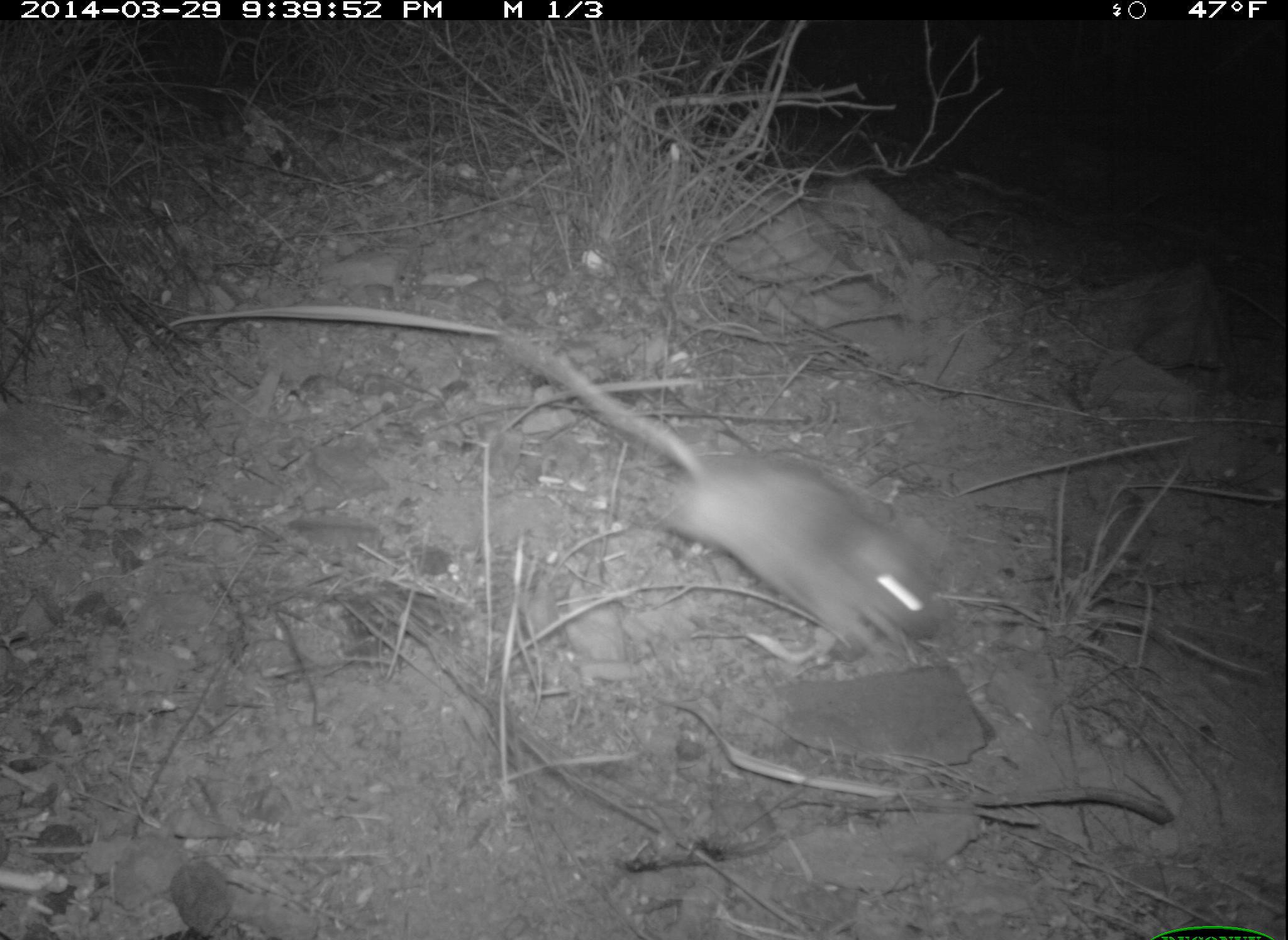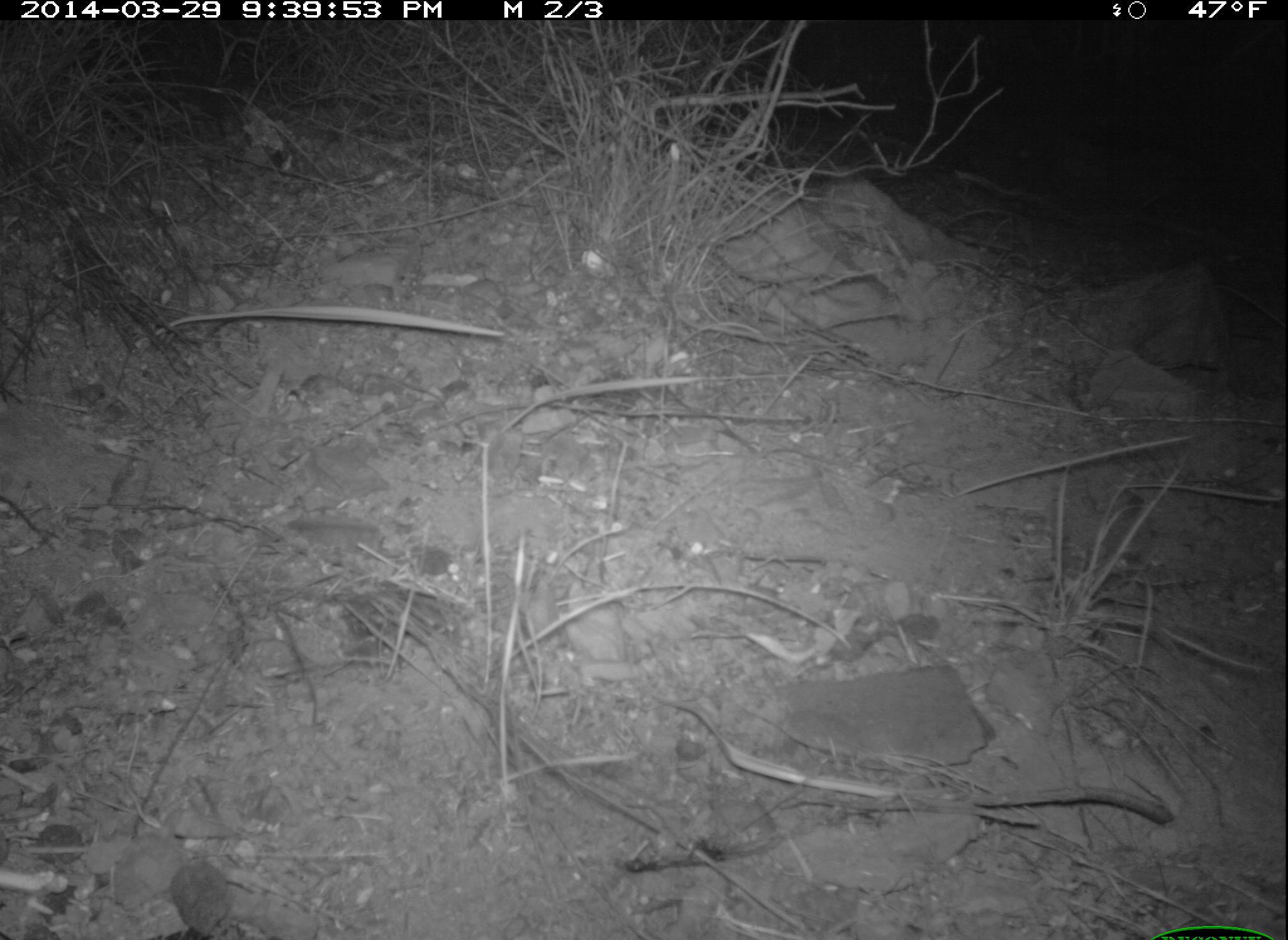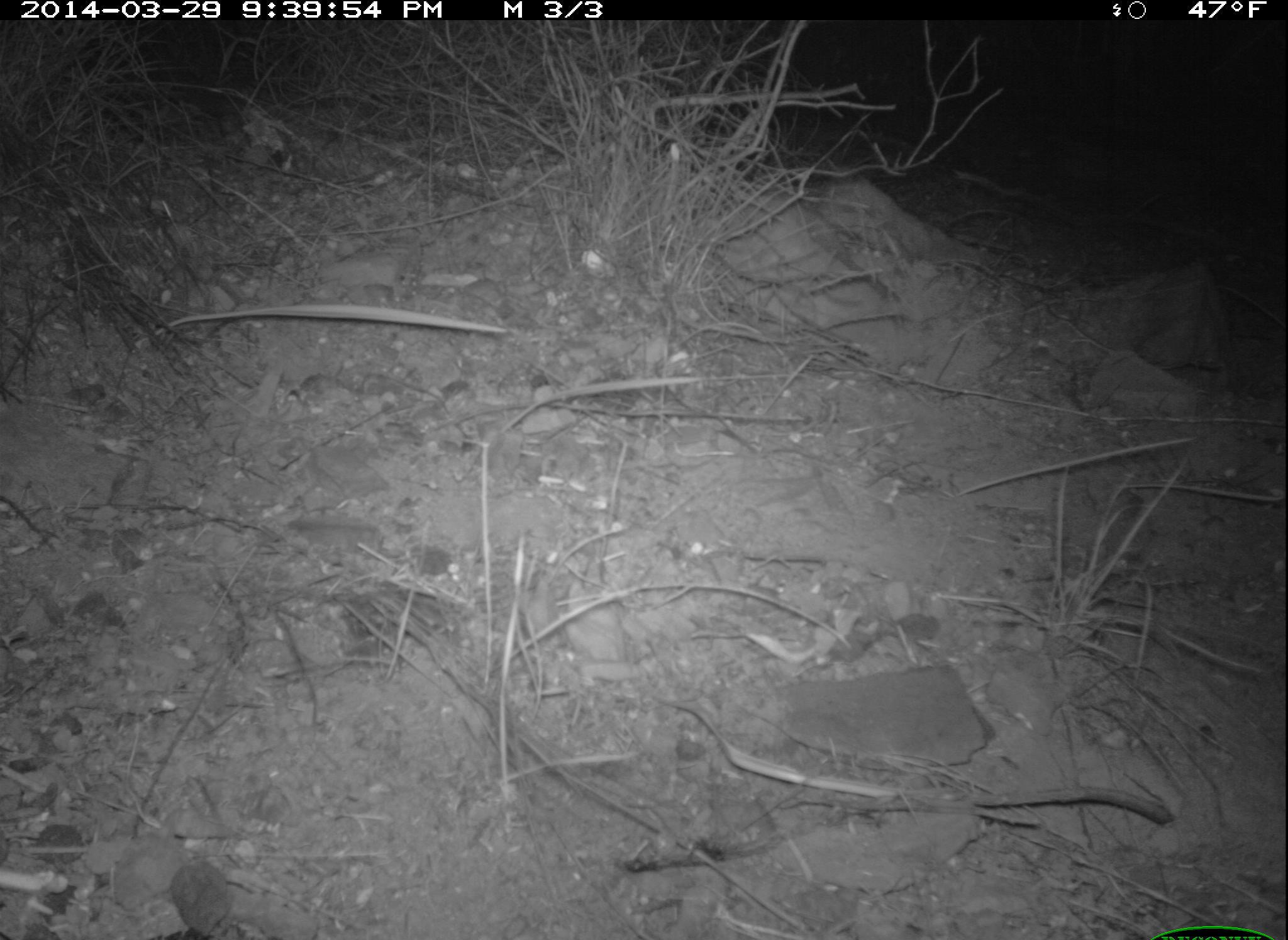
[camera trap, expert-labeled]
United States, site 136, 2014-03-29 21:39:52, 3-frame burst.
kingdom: Animalia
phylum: Chordata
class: Mammalia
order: Rodentia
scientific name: Rodentia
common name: rodent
Rodent (Rodentia).